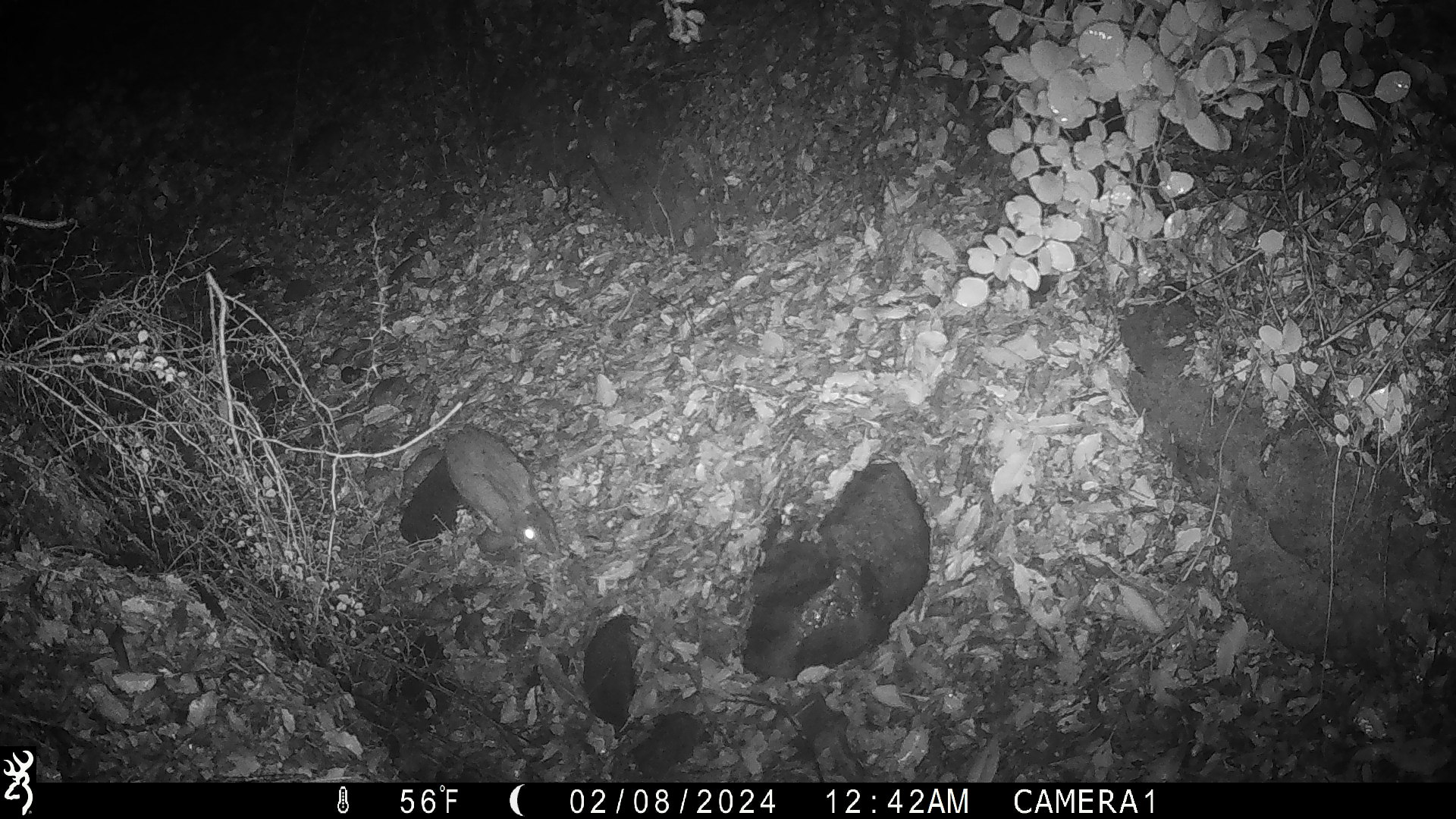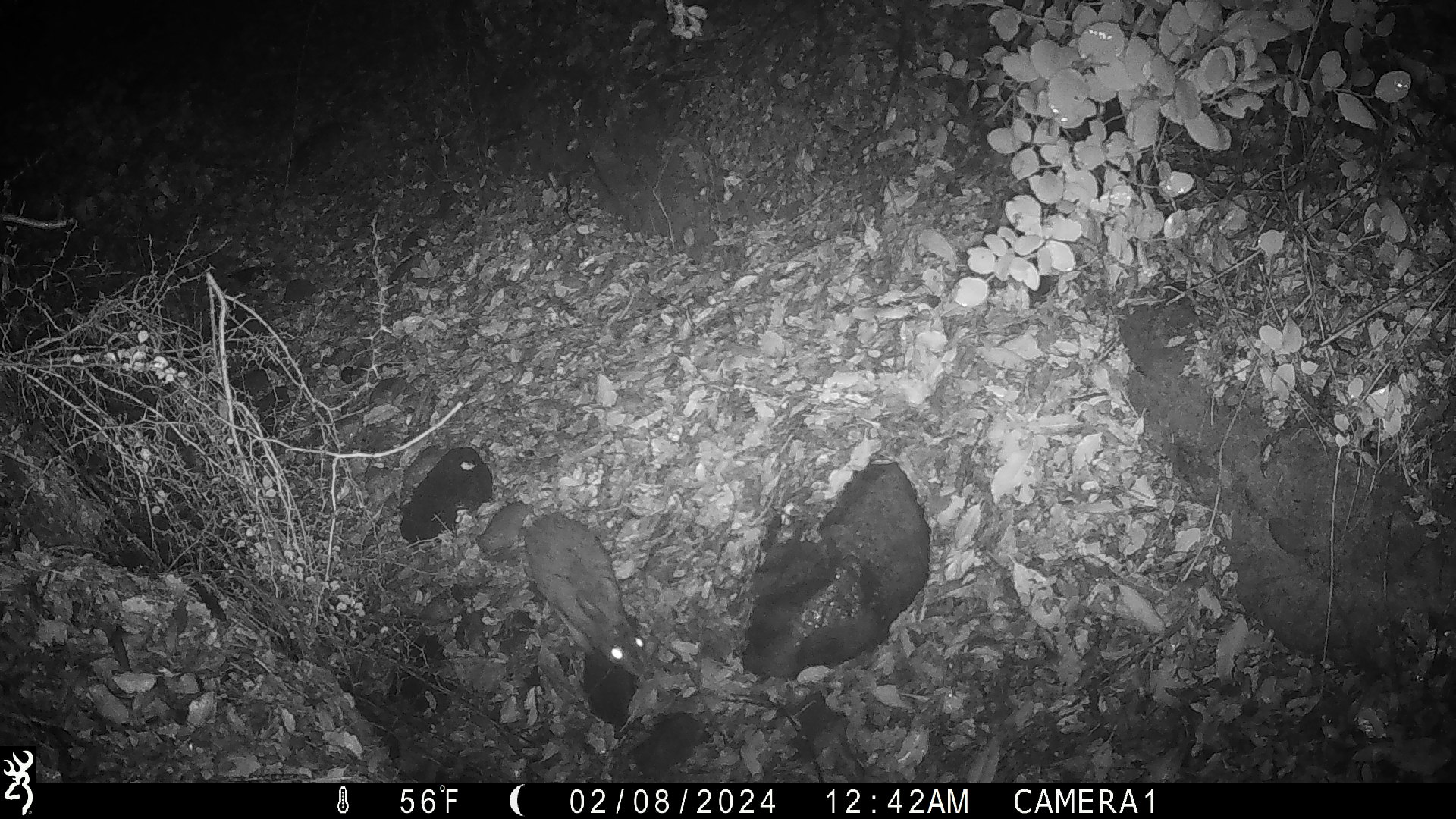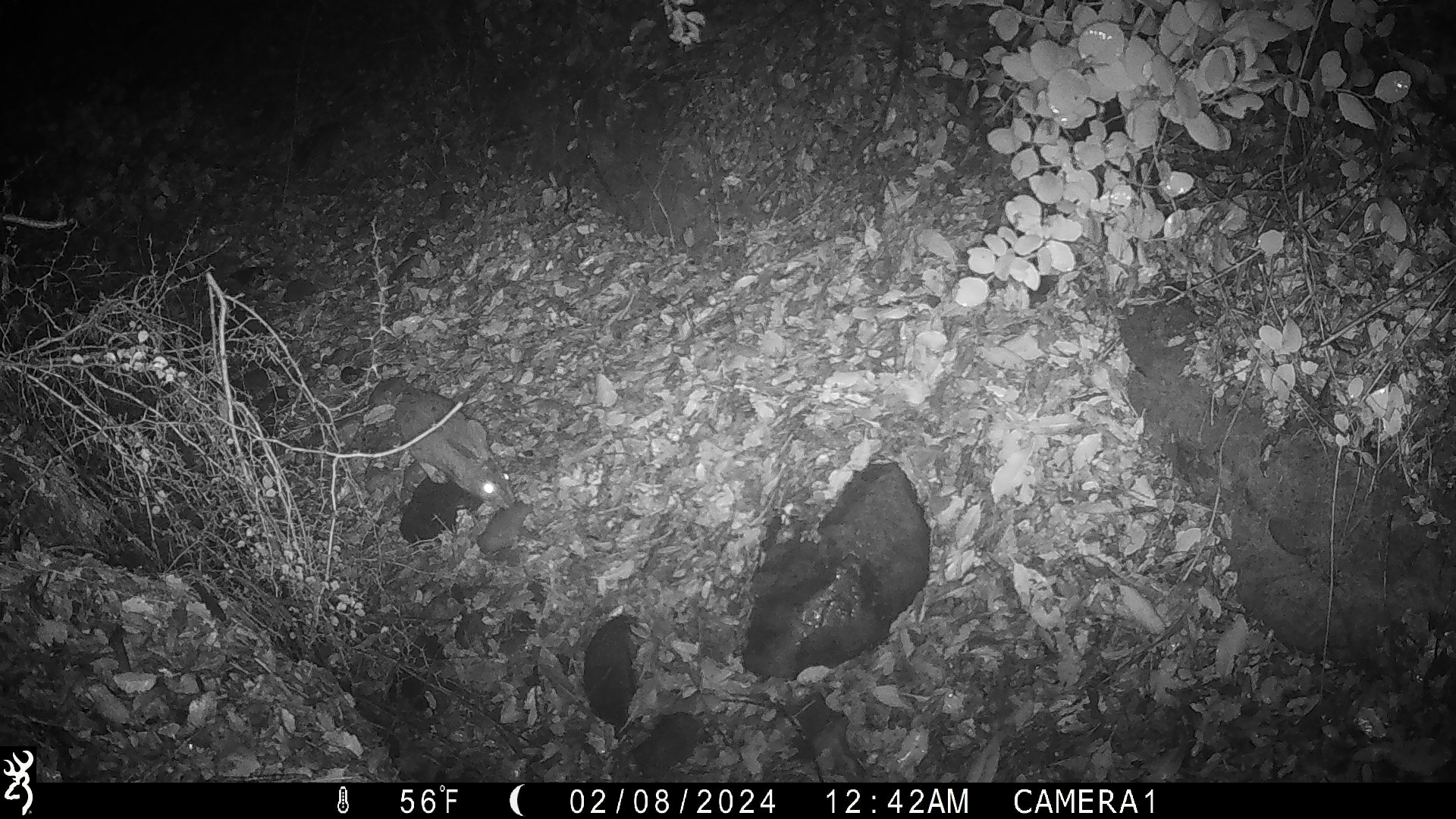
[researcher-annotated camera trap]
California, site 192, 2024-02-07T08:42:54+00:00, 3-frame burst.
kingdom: Animalia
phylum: Chordata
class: Mammalia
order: Rodentia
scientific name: Rodentia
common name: mouse or rat